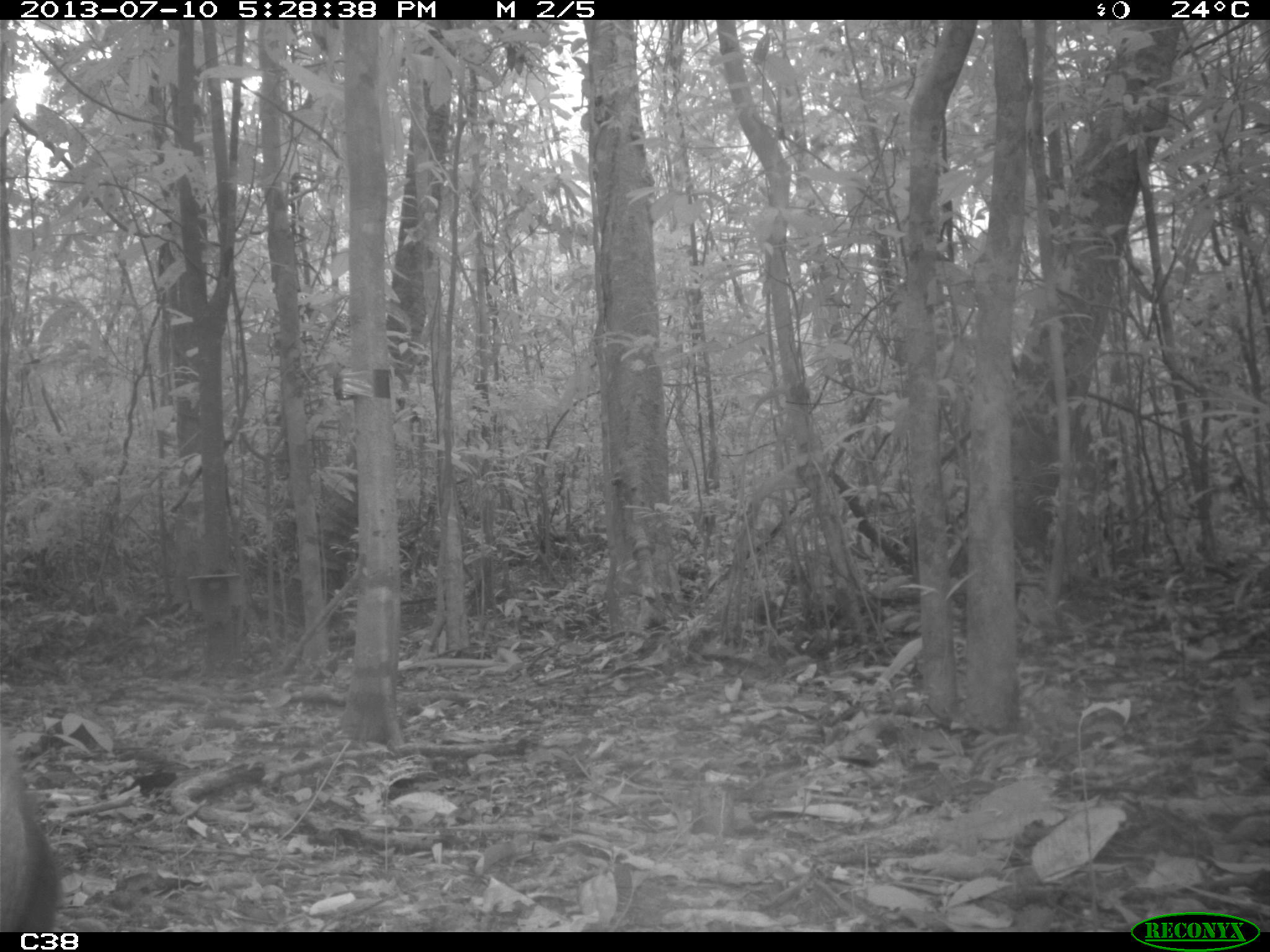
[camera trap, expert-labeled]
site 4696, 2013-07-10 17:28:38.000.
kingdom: Animalia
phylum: Chordata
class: Mammalia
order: Rodentia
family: Dasyproctidae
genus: Dasyprocta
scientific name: Dasyprocta leporina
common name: red-rumped agouti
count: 1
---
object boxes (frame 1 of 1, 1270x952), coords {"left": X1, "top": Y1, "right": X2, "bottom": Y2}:
dasyprocta leporina: {"left": 0, "top": 718, "right": 64, "bottom": 932}